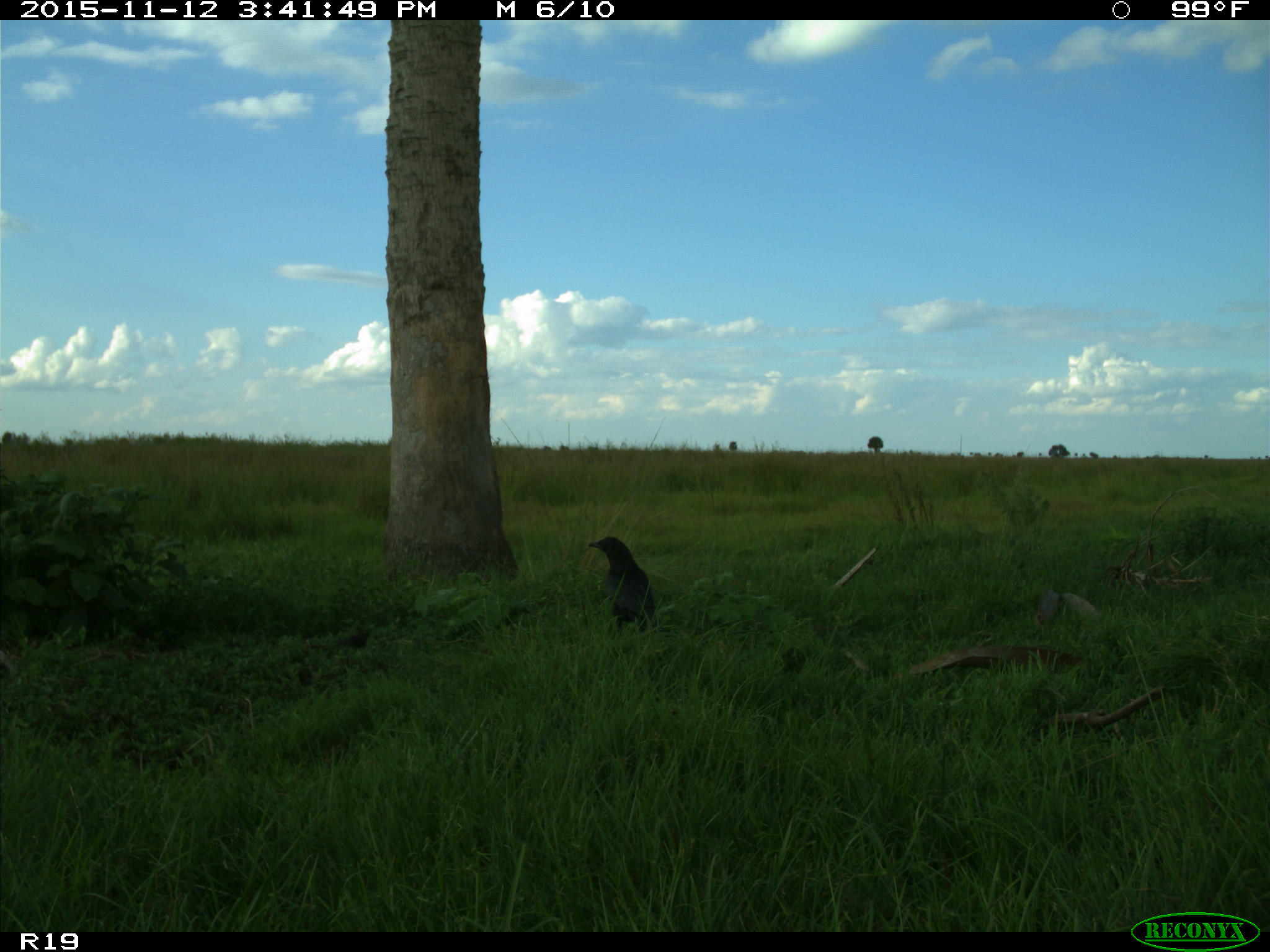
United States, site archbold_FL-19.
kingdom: Animalia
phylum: Chordata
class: Aves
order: Passeriformes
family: Corvidae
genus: Corvus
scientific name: Corvus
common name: crows and ravens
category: unidentified corvus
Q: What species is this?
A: Unidentified corvus (crows and ravens) (Corvus).